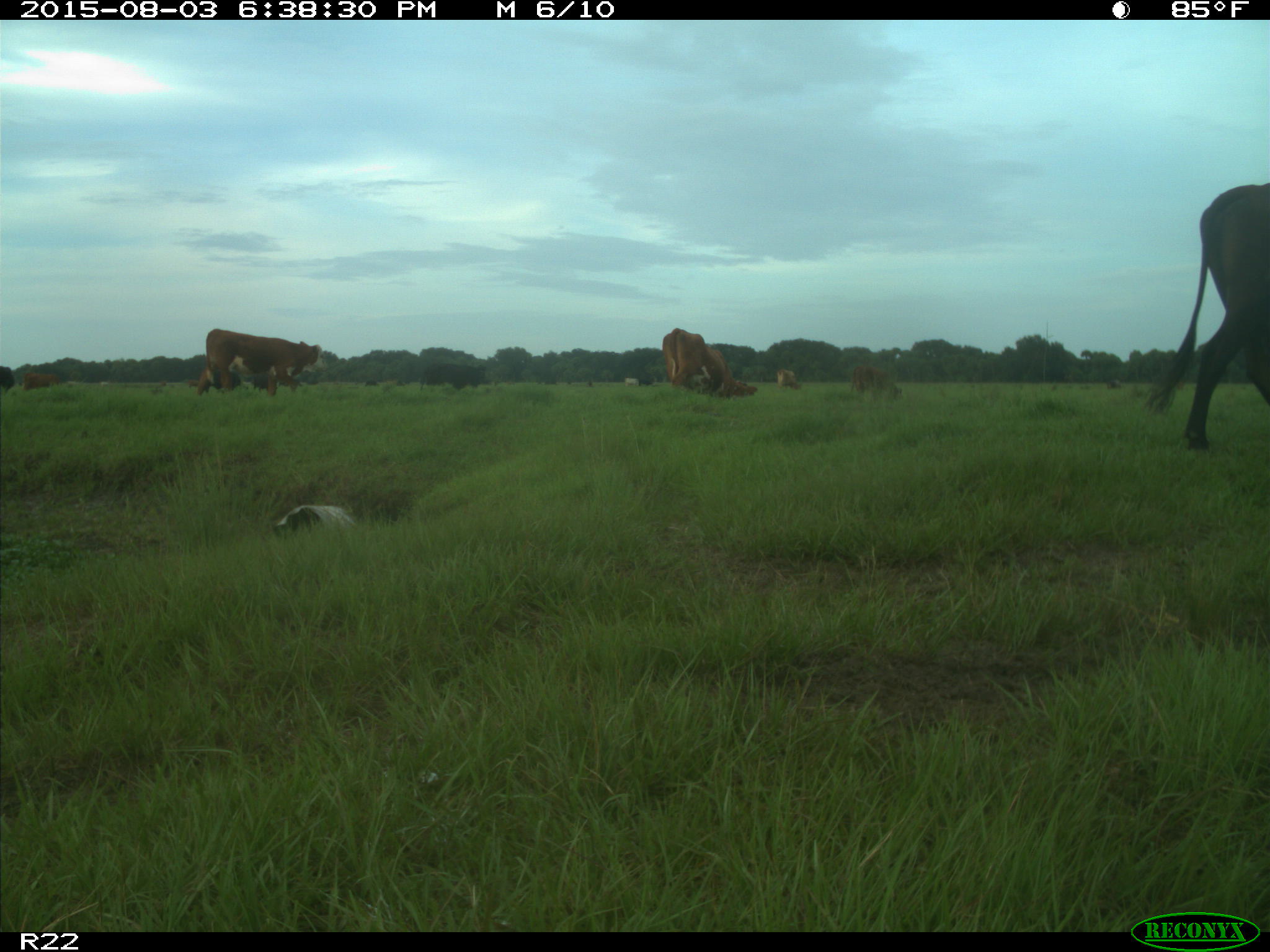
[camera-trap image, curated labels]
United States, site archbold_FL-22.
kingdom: Animalia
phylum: Chordata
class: Mammalia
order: Artiodactyla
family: Bovidae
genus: Bos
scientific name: Bos taurus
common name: domestic cow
Bos taurus (domestic cow).